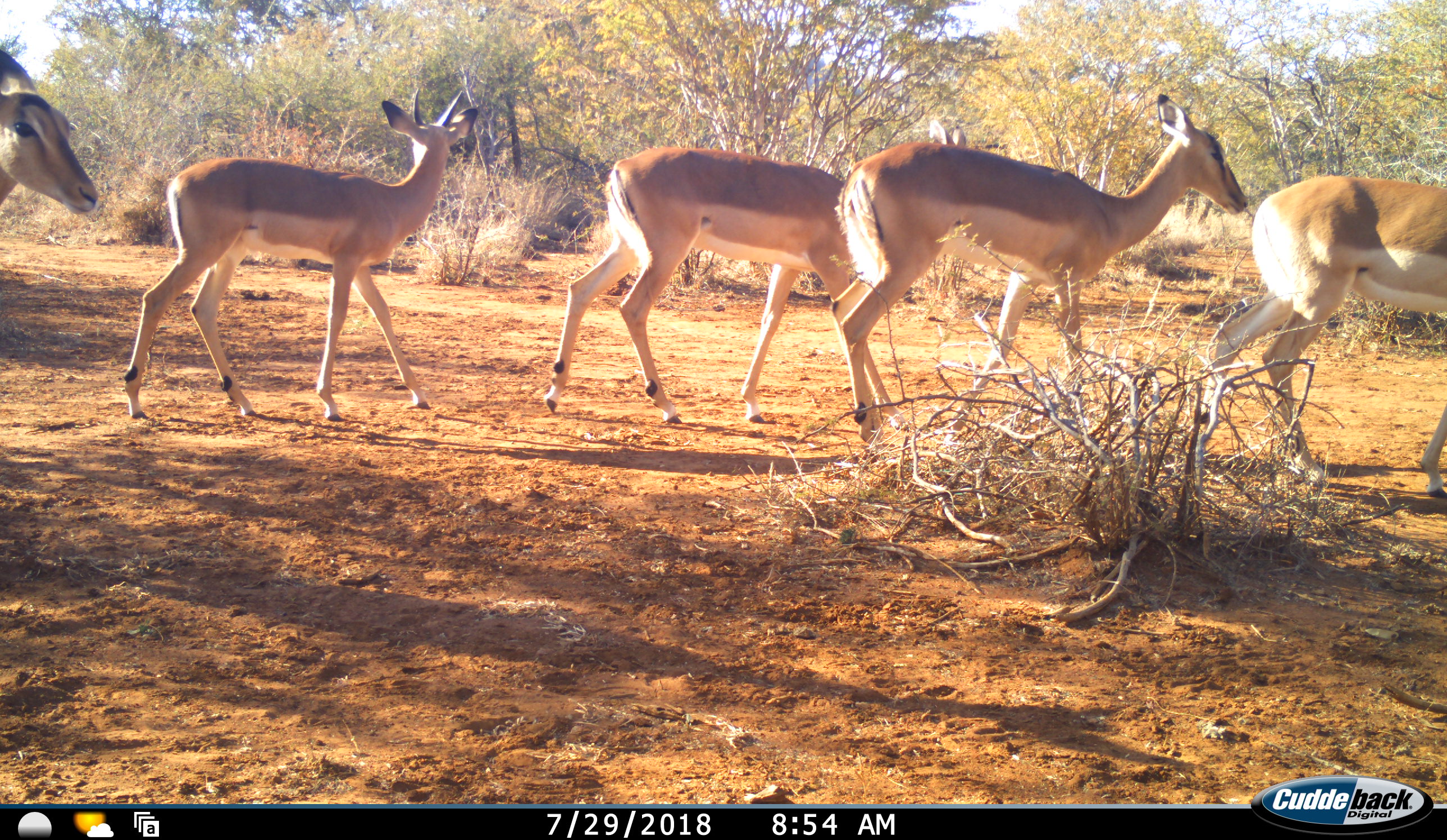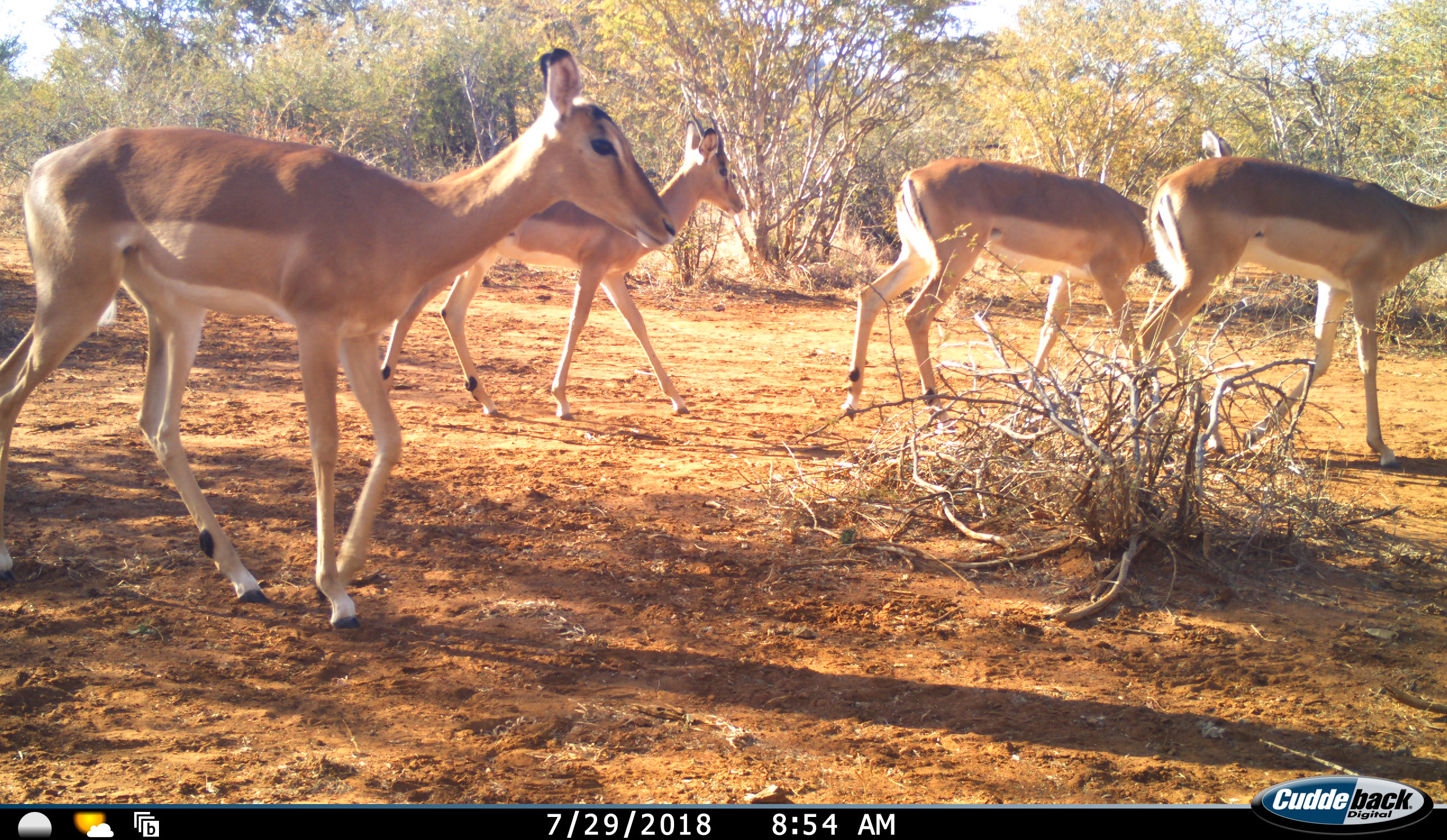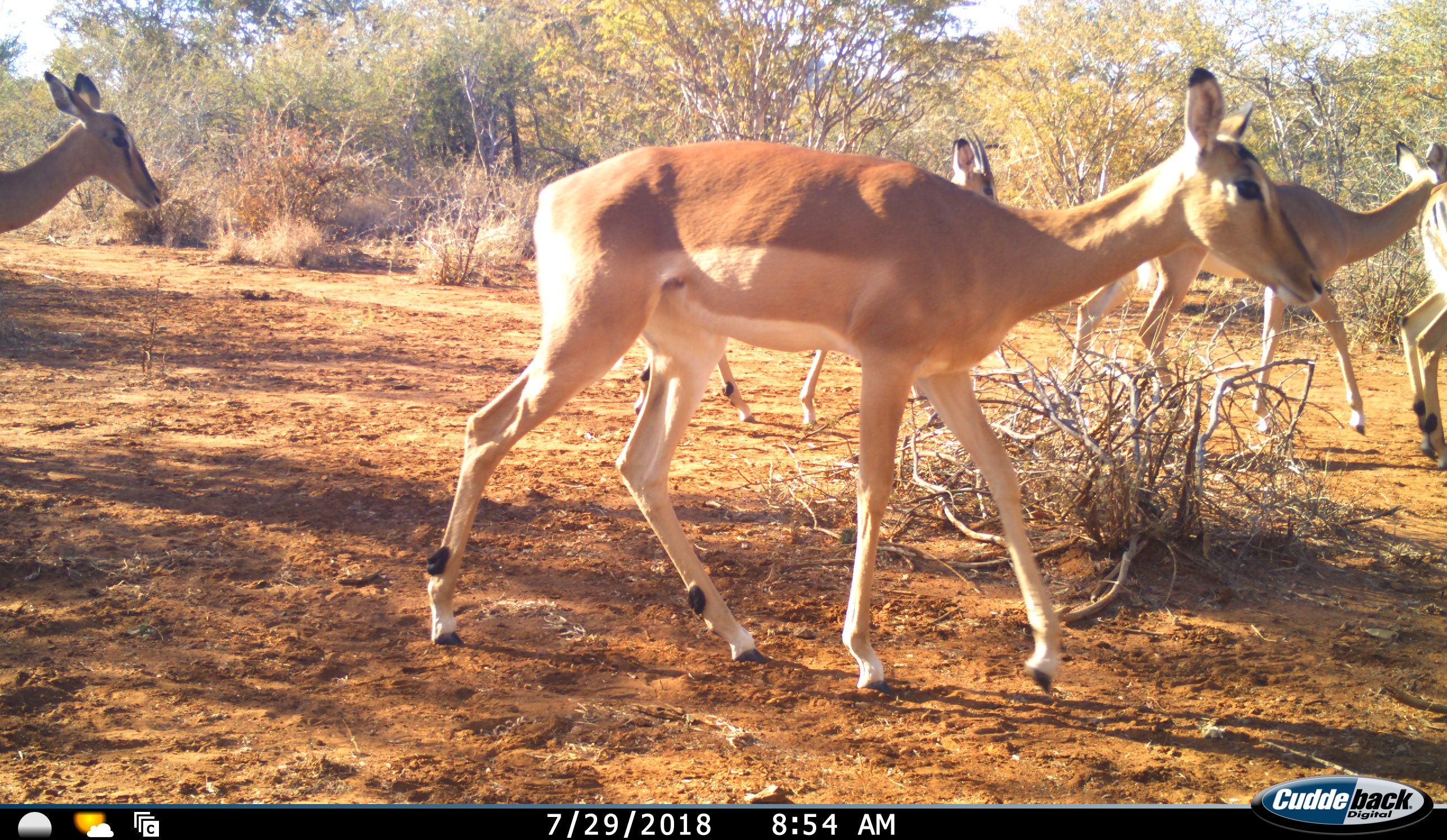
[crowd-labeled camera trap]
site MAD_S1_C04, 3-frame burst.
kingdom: Animalia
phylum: Chordata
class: Mammalia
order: Artiodactyla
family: Bovidae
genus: Aepyceros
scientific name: Aepyceros melampus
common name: impala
Impala (Aepyceros melampus), count 6. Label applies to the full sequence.